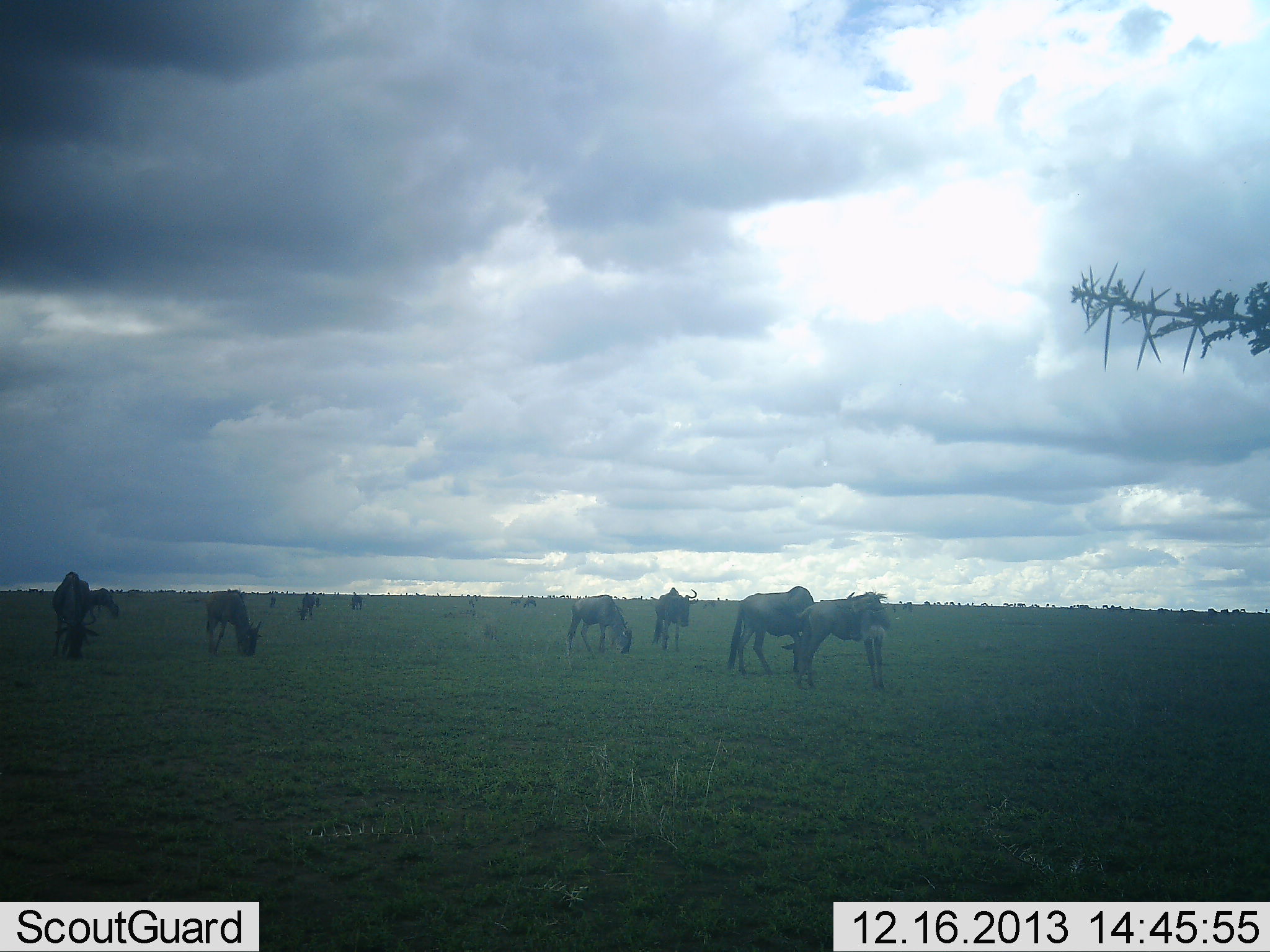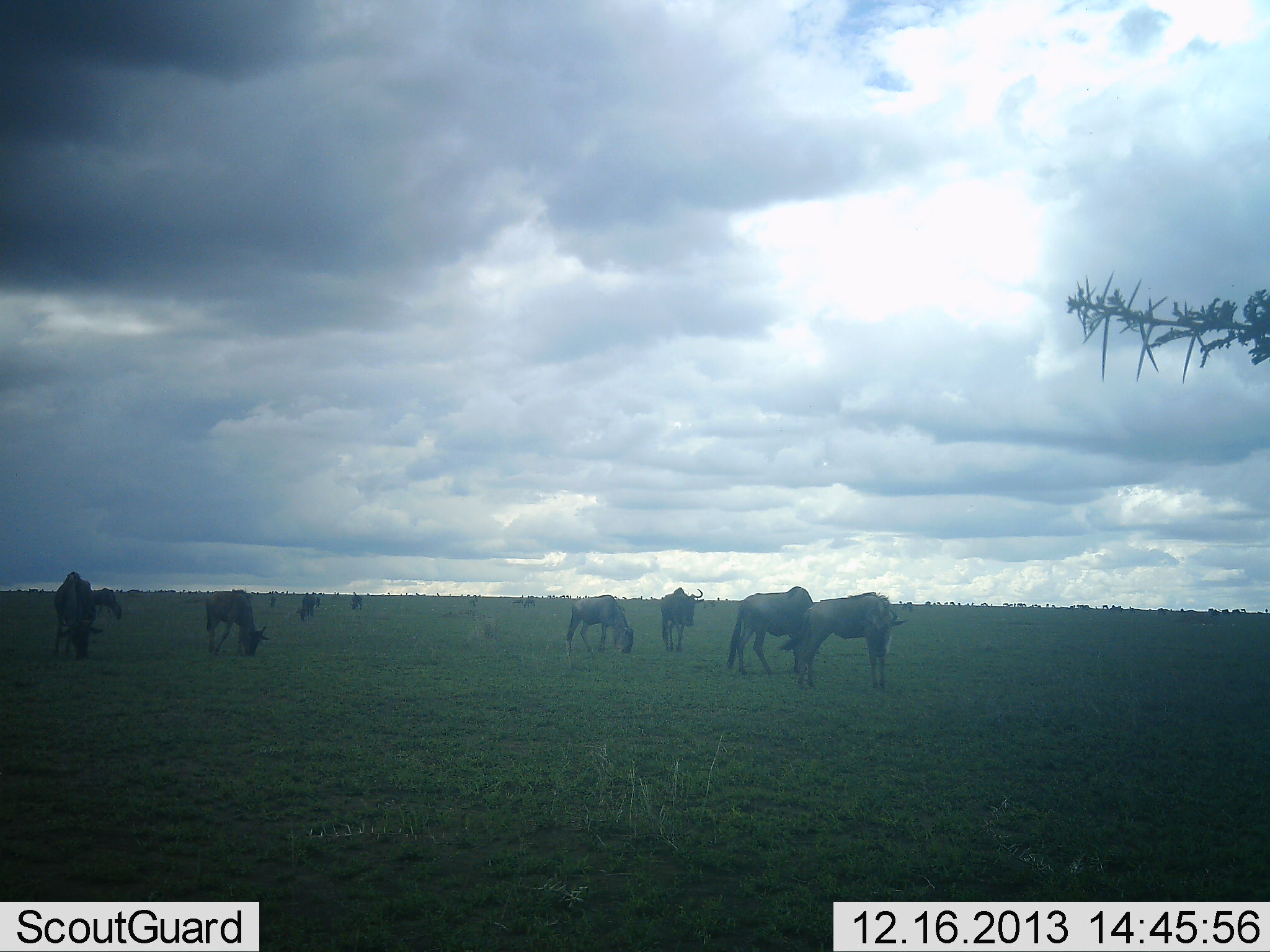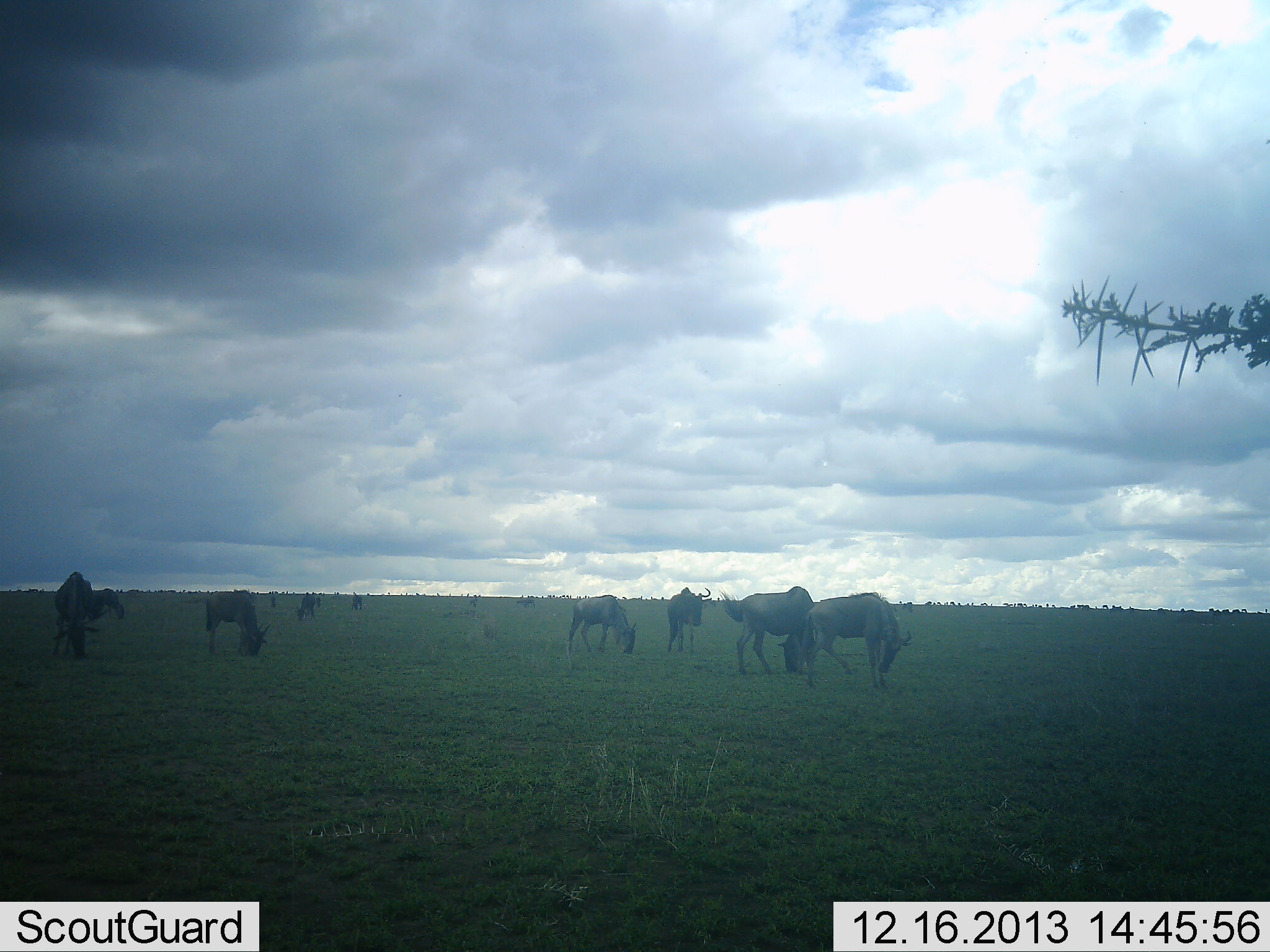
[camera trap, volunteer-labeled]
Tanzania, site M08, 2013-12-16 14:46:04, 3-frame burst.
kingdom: Animalia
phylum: Chordata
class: Mammalia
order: Artiodactyla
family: Bovidae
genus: Connochaetes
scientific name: Connochaetes taurinus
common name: blue wildebeest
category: wildebeest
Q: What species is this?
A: Wildebeest (blue wildebeest) (Connochaetes taurinus).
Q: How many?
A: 11-50.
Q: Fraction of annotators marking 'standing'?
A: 60%.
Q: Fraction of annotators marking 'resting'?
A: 0%.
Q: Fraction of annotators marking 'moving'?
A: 10%.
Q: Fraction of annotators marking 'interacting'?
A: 0%.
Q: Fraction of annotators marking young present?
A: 0%.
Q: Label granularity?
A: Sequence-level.